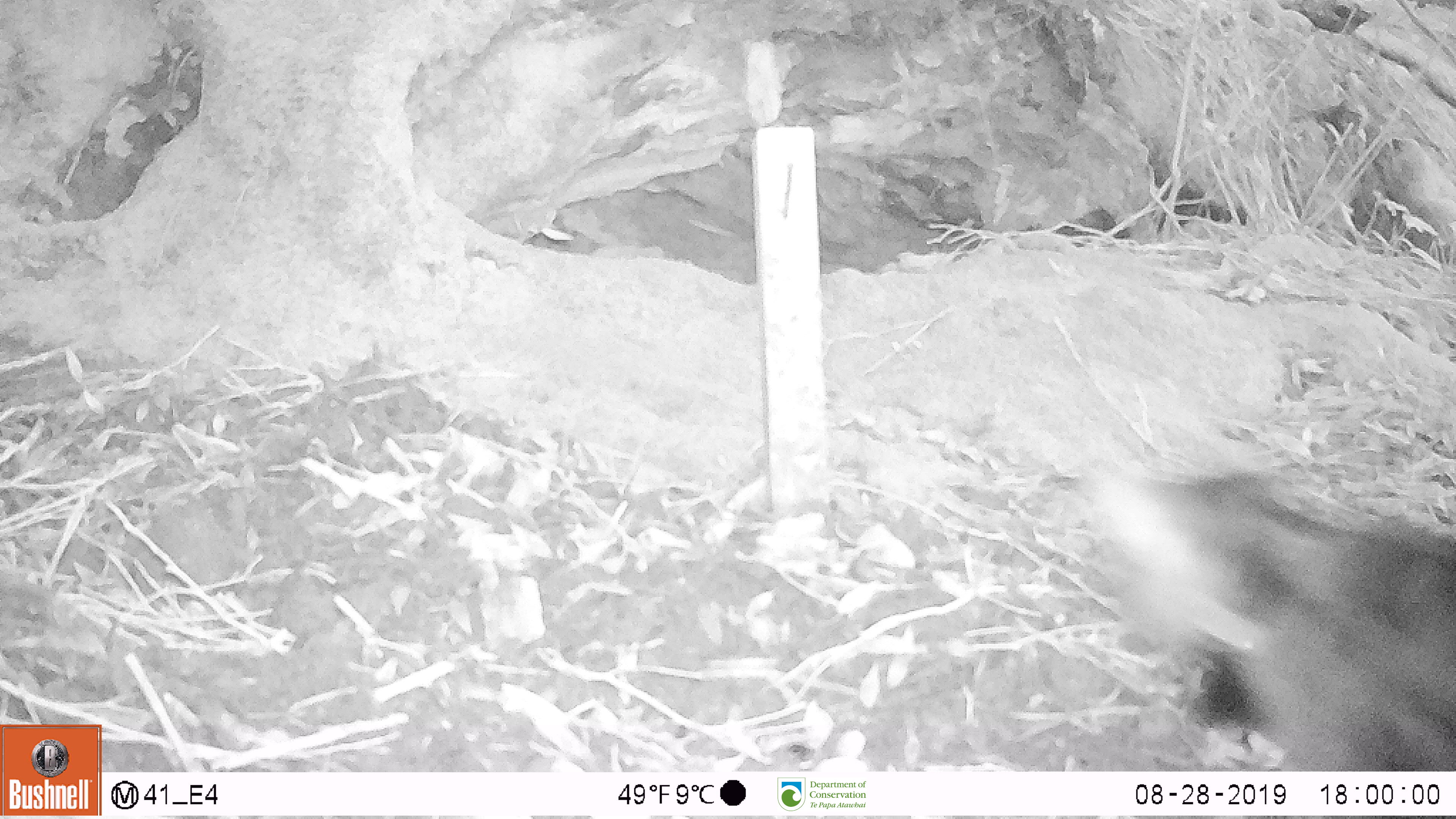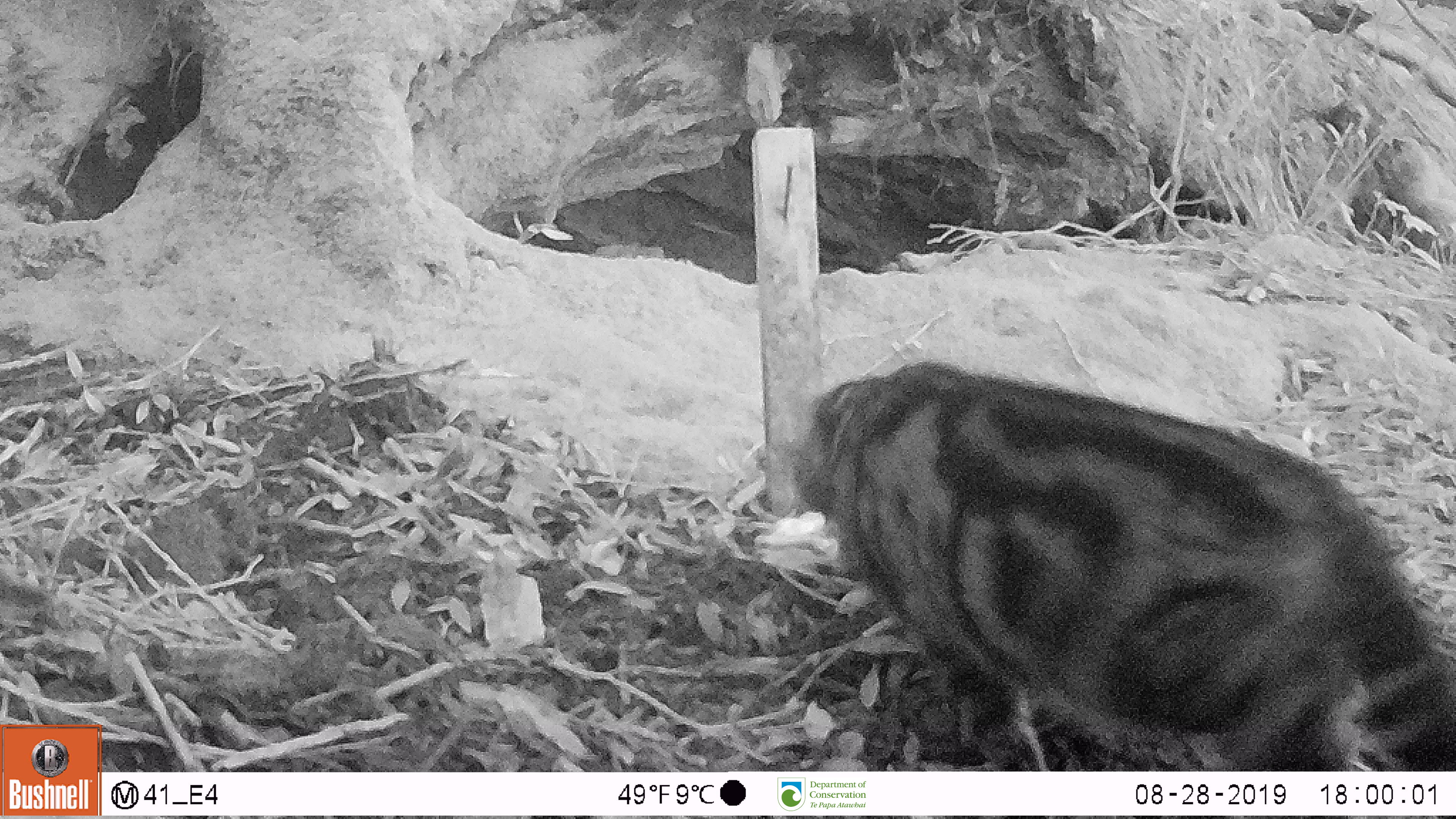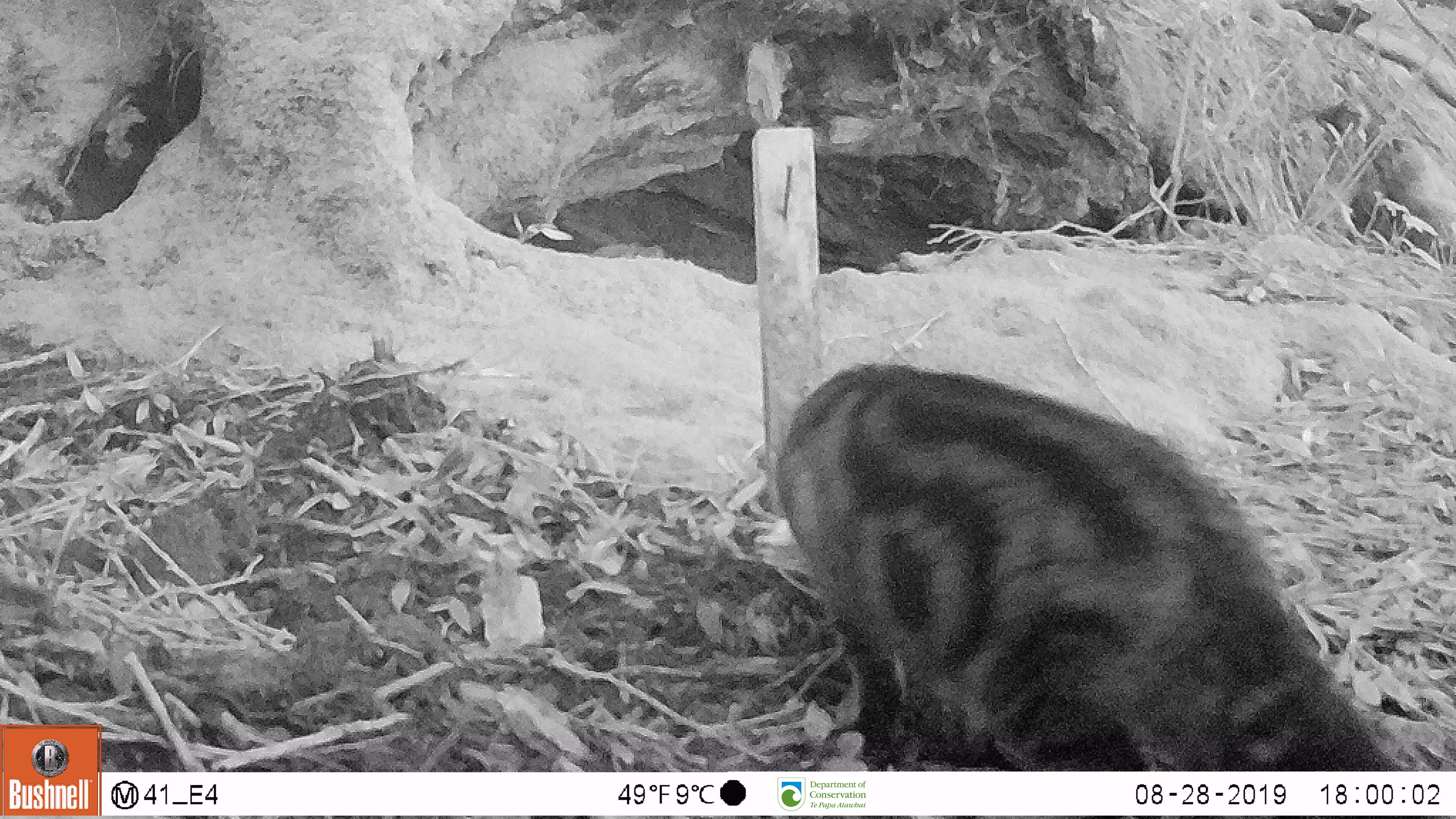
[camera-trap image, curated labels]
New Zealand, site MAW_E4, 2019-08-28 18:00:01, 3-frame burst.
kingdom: Animalia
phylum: Chordata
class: Mammalia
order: Carnivora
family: Felidae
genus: Felis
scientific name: Felis catus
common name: domestic cat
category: cat